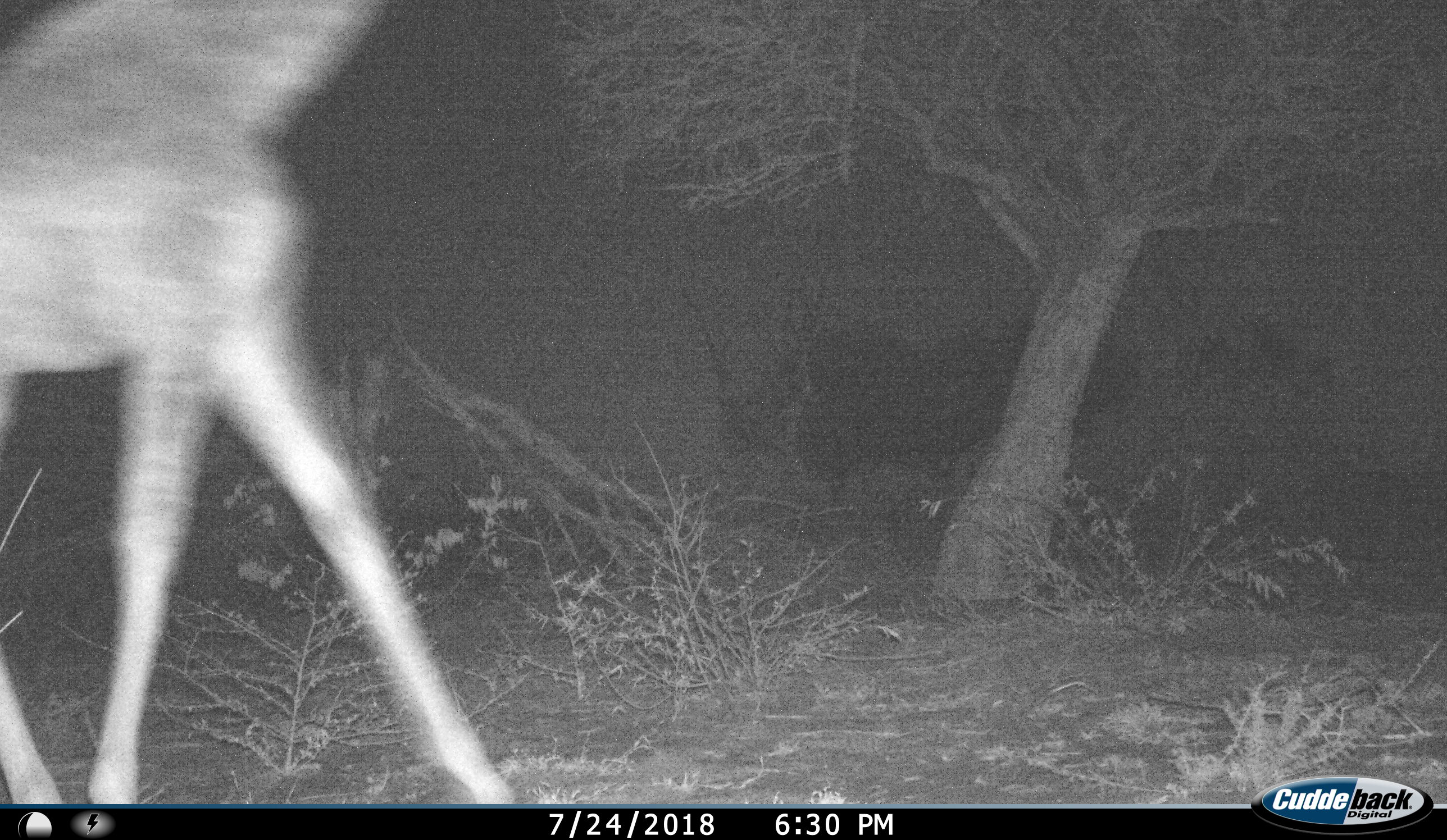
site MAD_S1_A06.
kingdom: Animalia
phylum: Chordata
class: Mammalia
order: Artiodactyla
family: Giraffidae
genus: Giraffa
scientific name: Giraffa camelopardalis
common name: giraffe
Giraffe (Giraffa camelopardalis), count 1. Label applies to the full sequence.